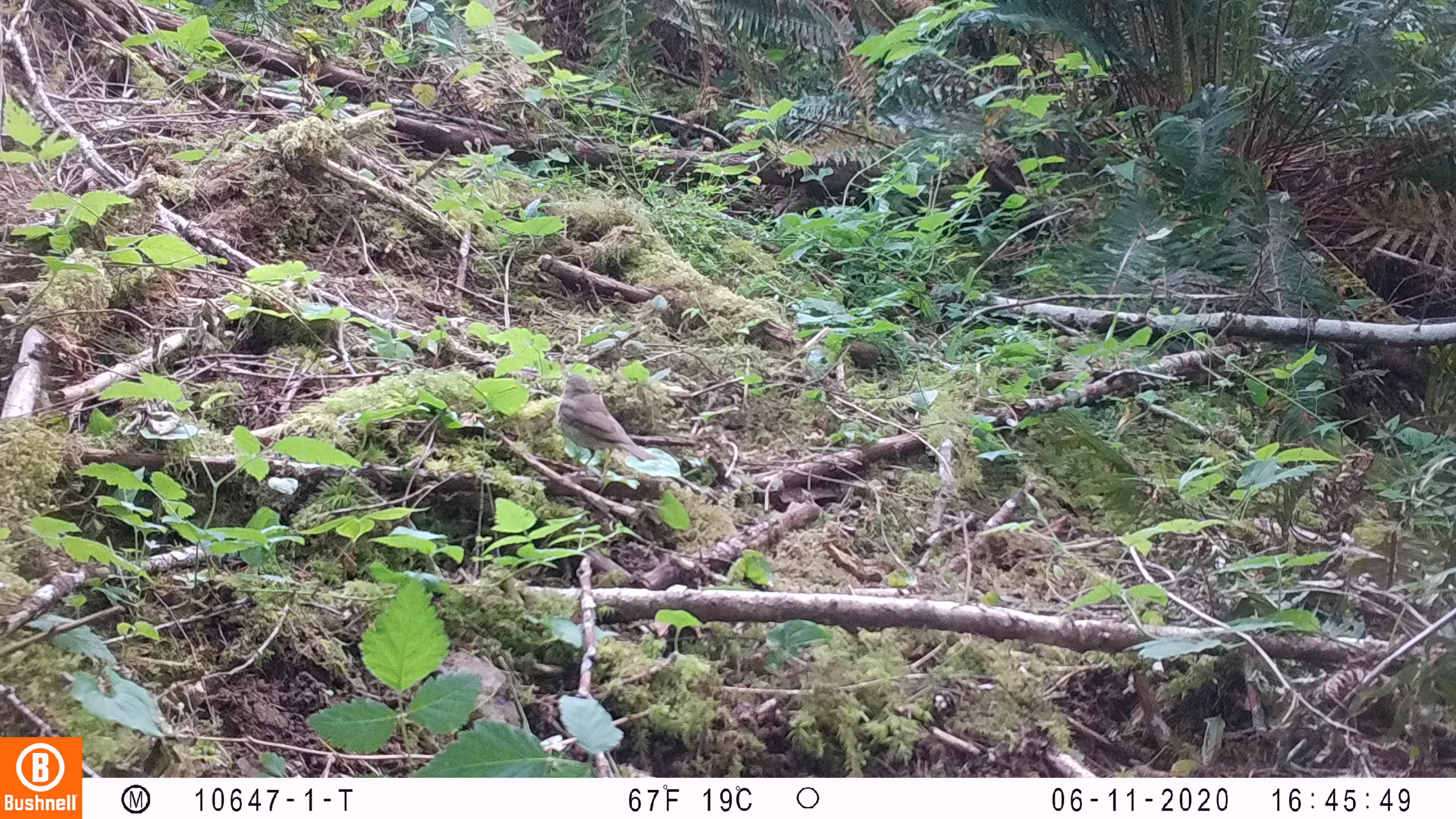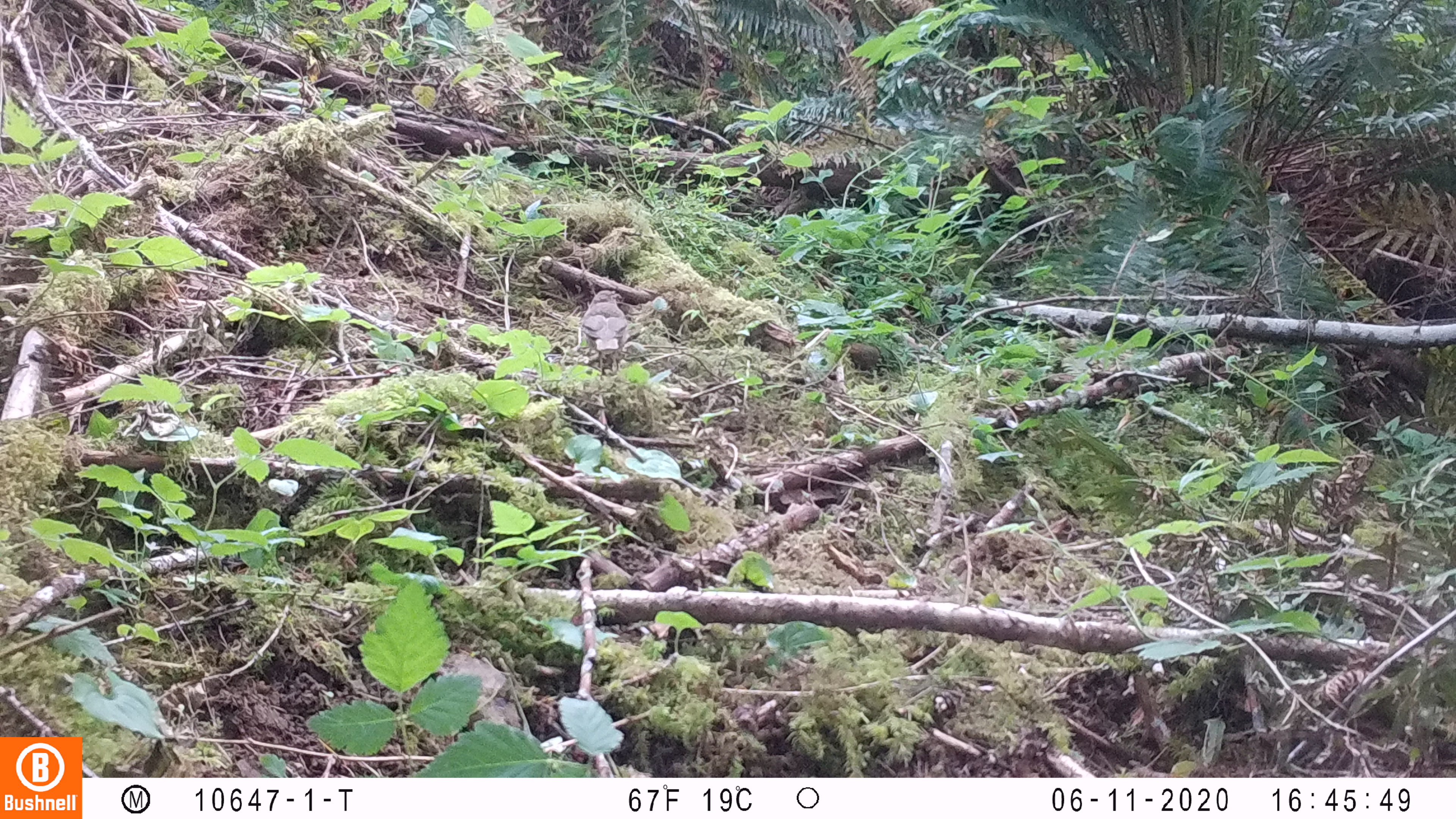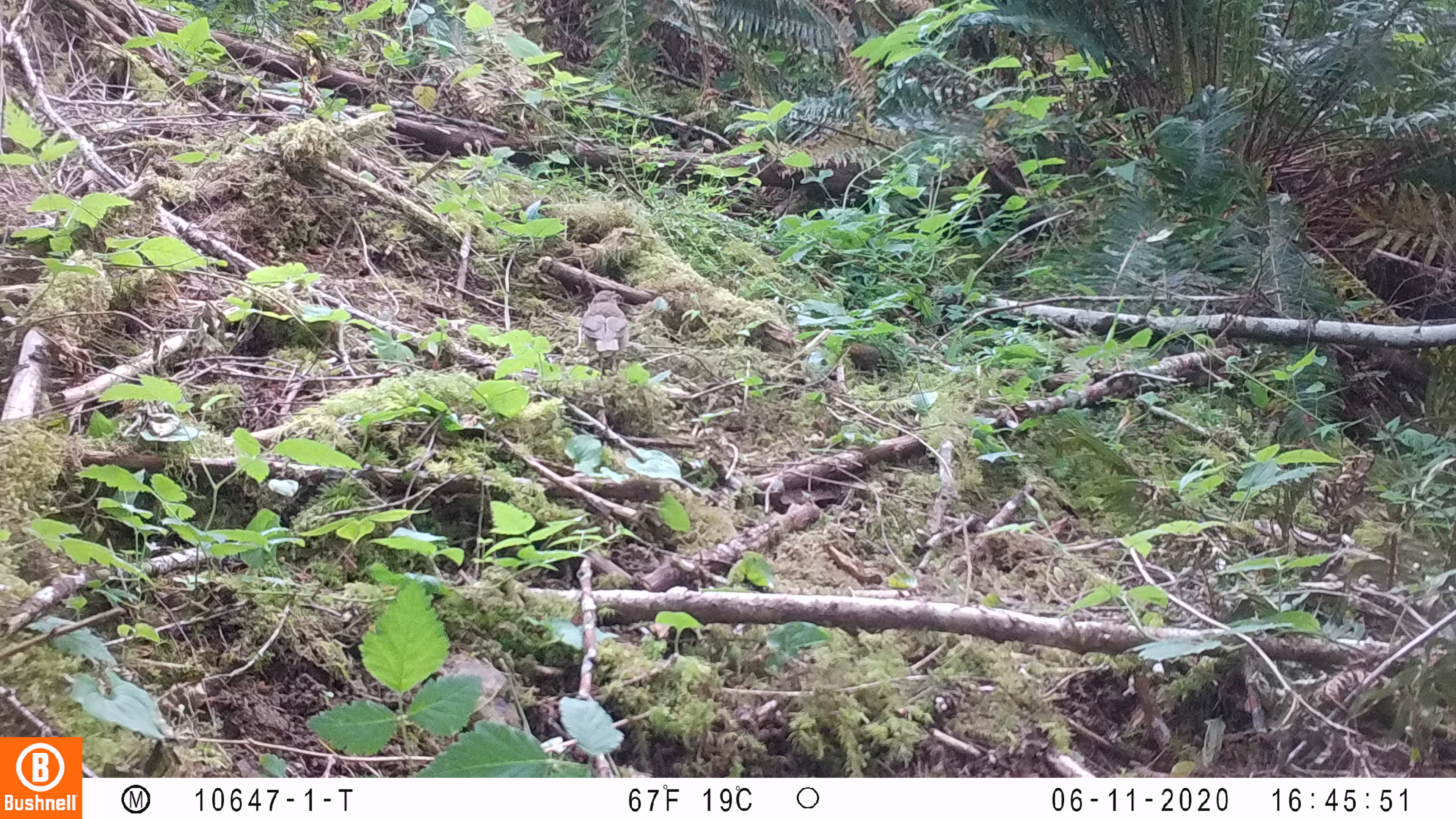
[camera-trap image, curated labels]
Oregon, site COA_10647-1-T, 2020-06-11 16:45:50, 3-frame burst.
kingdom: Animalia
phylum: Chordata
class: Aves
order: Passeriformes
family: Turdidae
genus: Catharus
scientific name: Catharus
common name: brown thrushes and nightingale-thrushes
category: catharus species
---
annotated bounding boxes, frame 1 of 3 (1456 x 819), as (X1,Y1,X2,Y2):
catharus species: (554,366,658,485)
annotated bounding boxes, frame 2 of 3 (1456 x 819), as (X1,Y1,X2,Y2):
catharus species: (570,289,631,359)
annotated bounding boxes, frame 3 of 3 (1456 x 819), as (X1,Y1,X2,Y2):
catharus species: (574,285,634,361)